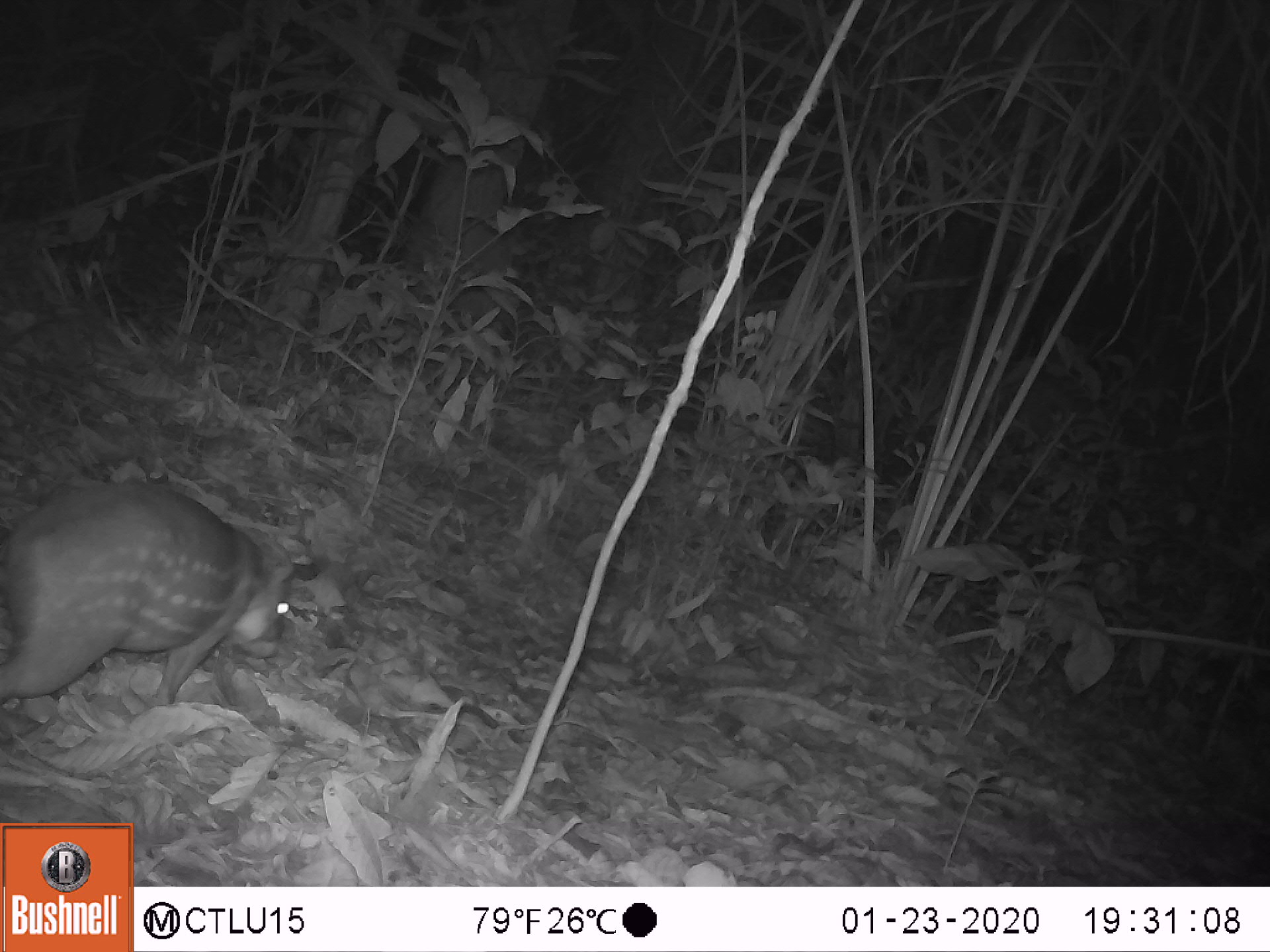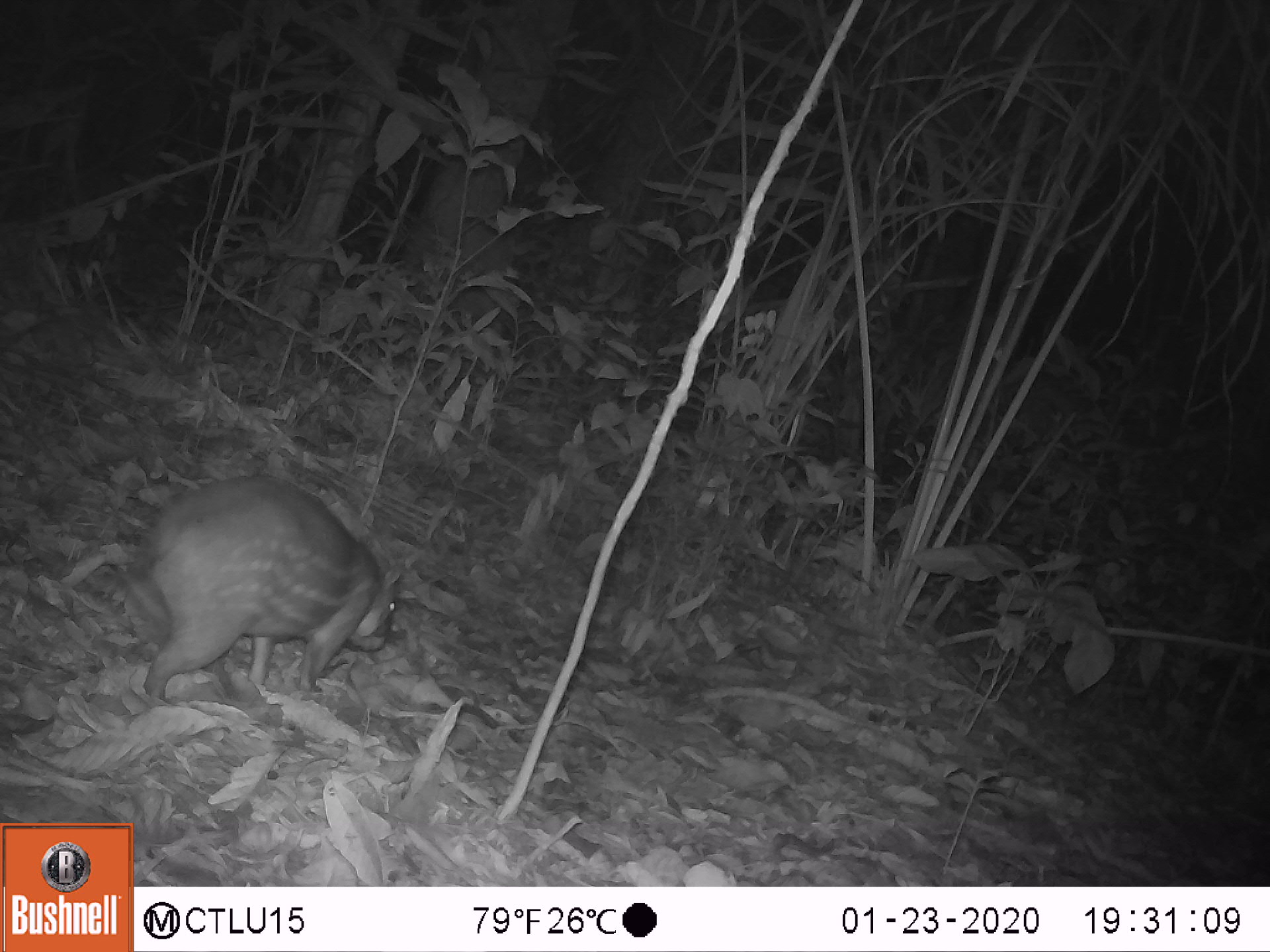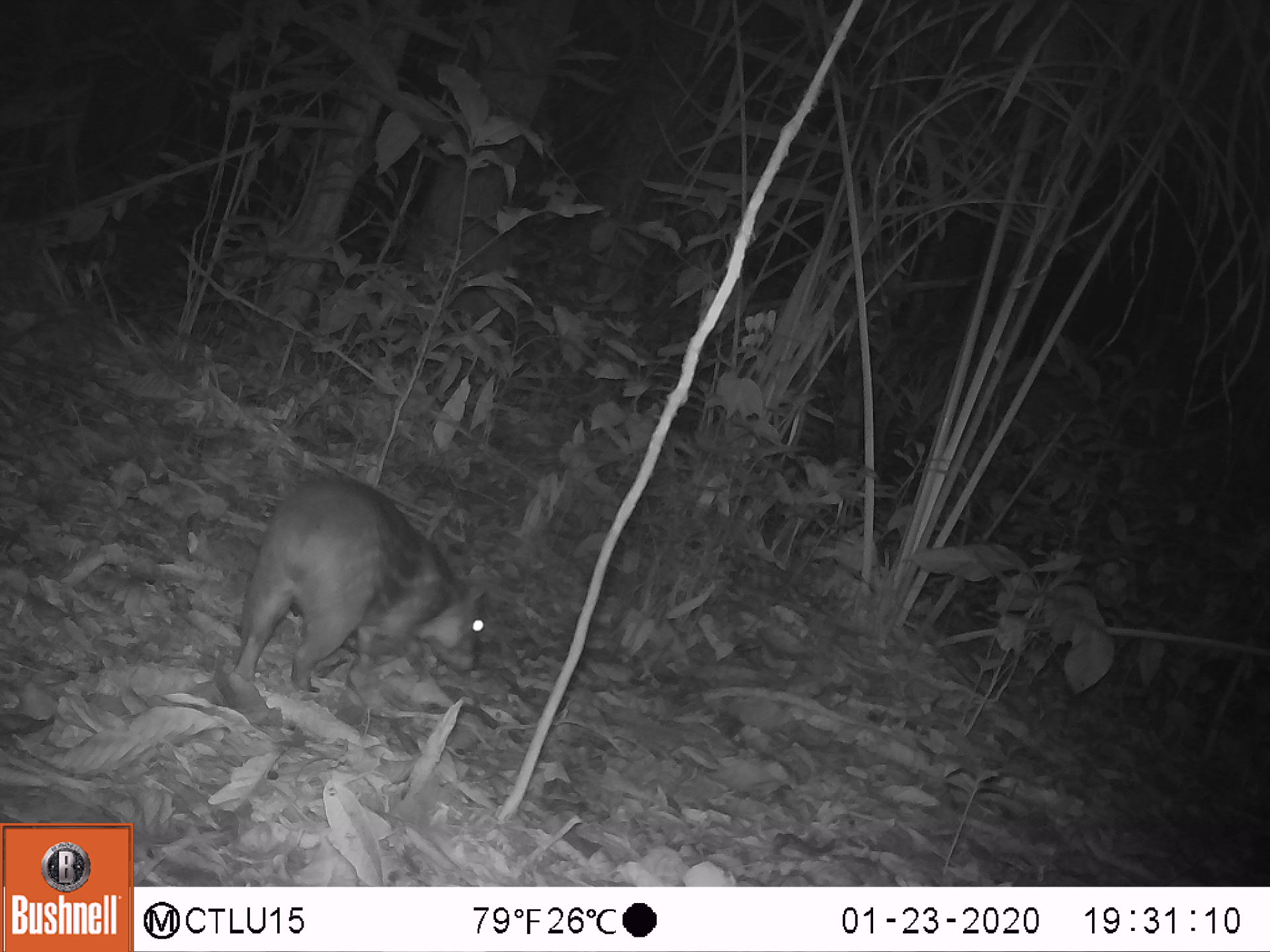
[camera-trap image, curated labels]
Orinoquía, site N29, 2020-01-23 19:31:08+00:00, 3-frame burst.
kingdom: Animalia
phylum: Chordata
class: Mammalia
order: Rodentia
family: Cuniculidae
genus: Cuniculus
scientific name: Cuniculus paca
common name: spotted paca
Spotted paca (Cuniculus paca).